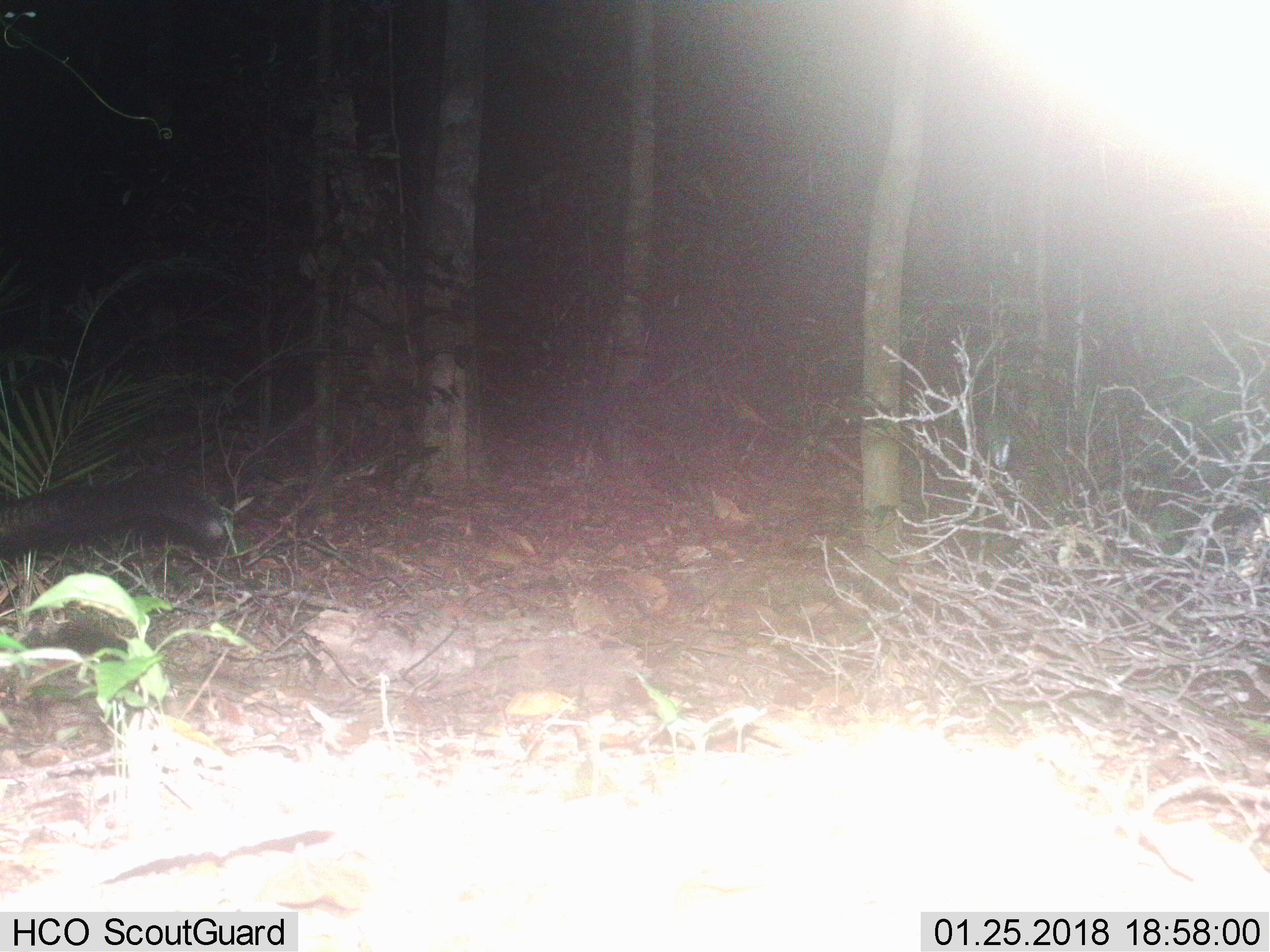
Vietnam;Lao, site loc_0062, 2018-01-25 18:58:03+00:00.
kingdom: Animalia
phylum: Chordata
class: Mammalia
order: Carnivora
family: Viverridae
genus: Paradoxurus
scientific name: Paradoxurus hermaphroditus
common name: common palm civet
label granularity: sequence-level